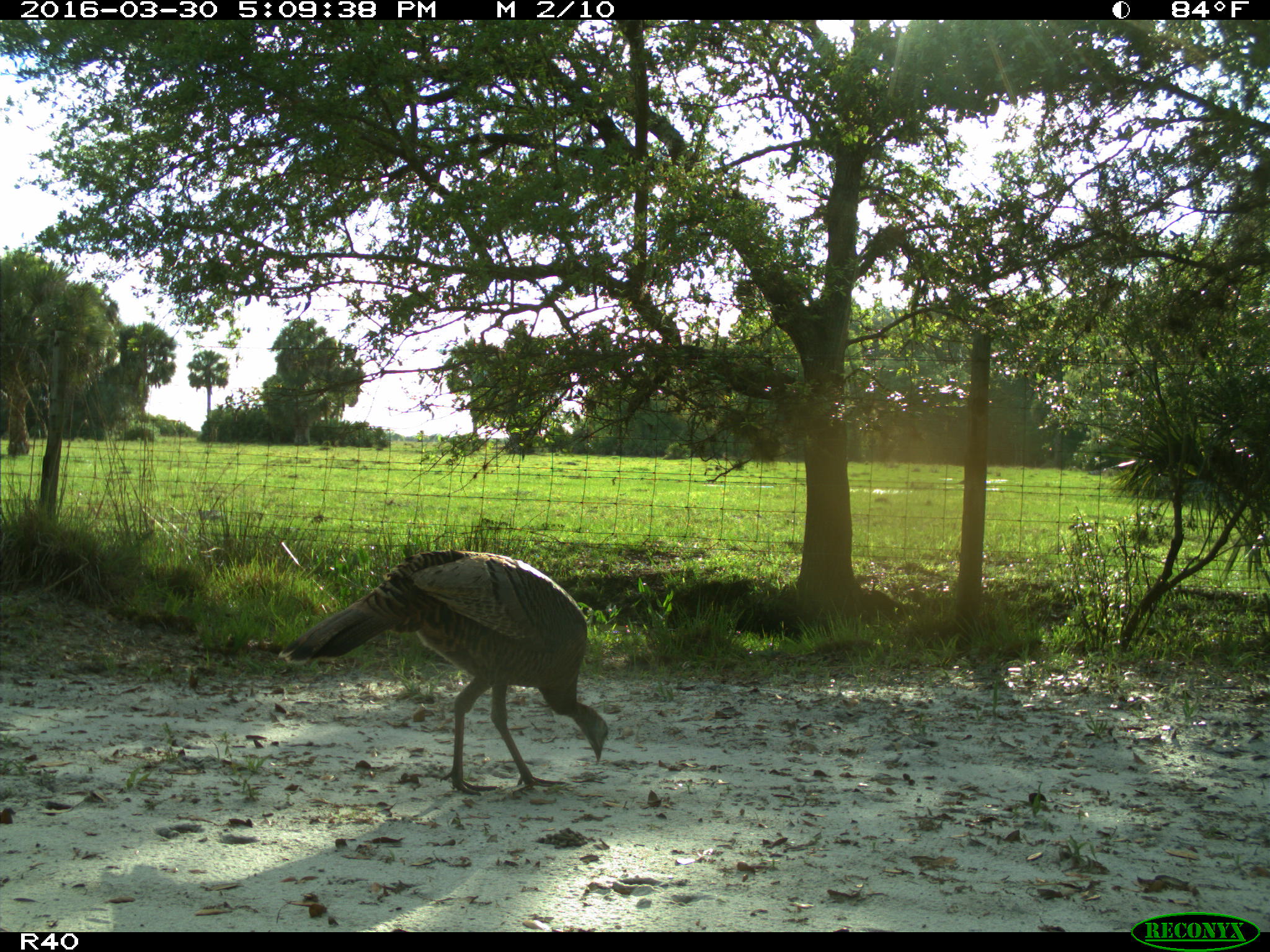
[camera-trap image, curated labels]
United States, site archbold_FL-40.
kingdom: Animalia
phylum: Chordata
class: Aves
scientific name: Aves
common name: birds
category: unidentified bird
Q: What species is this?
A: Unidentified bird (birds) (Aves).